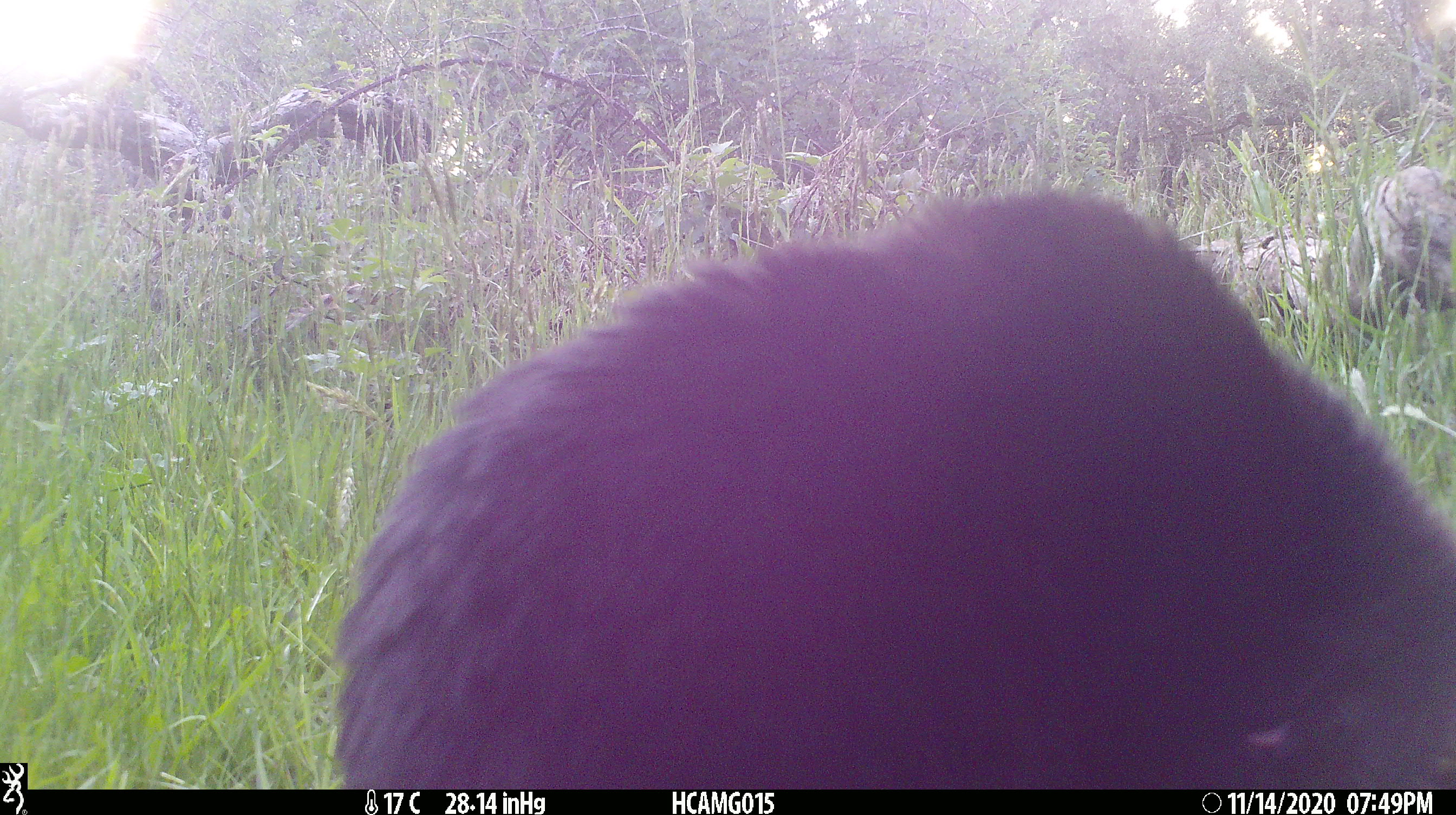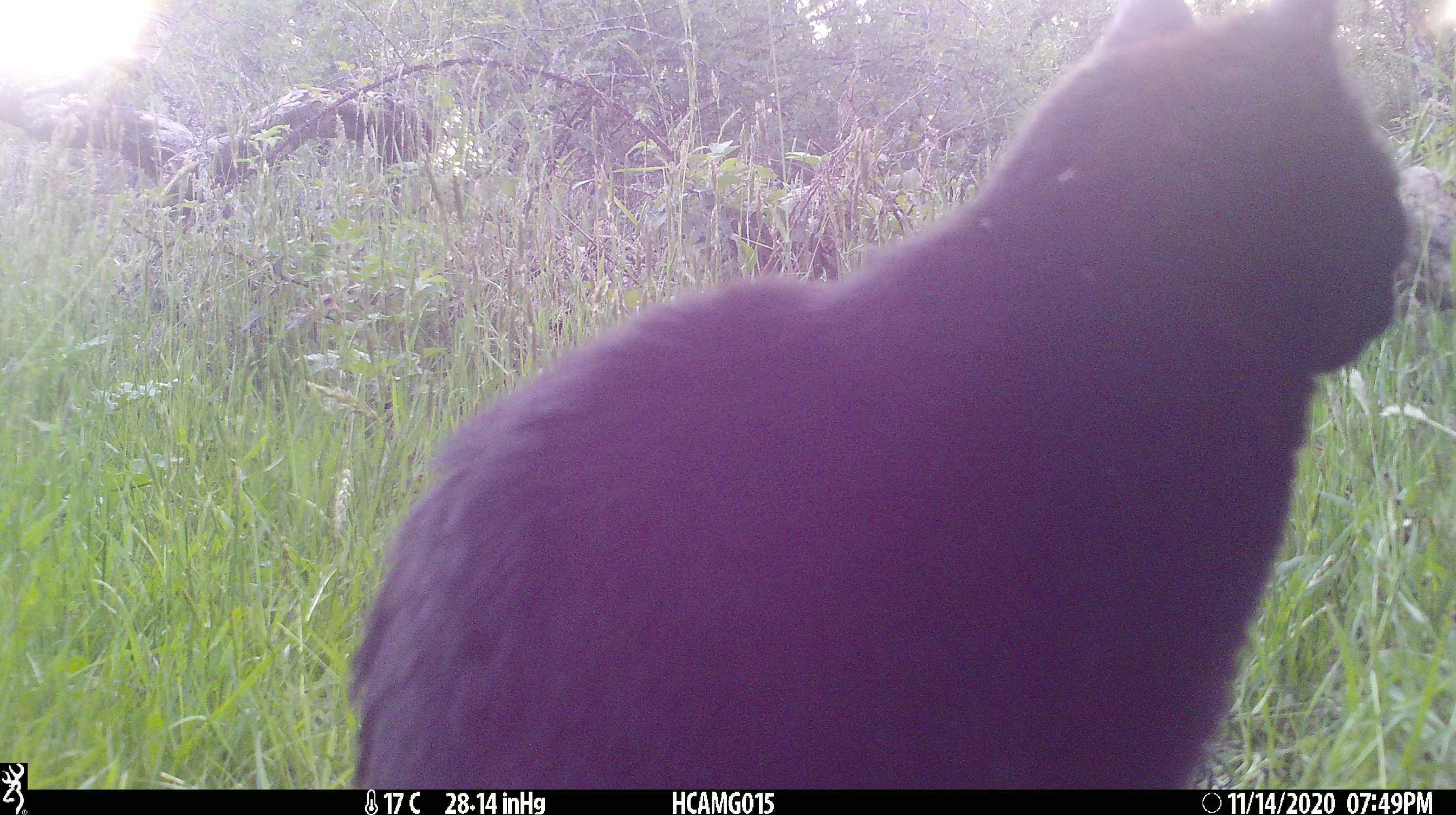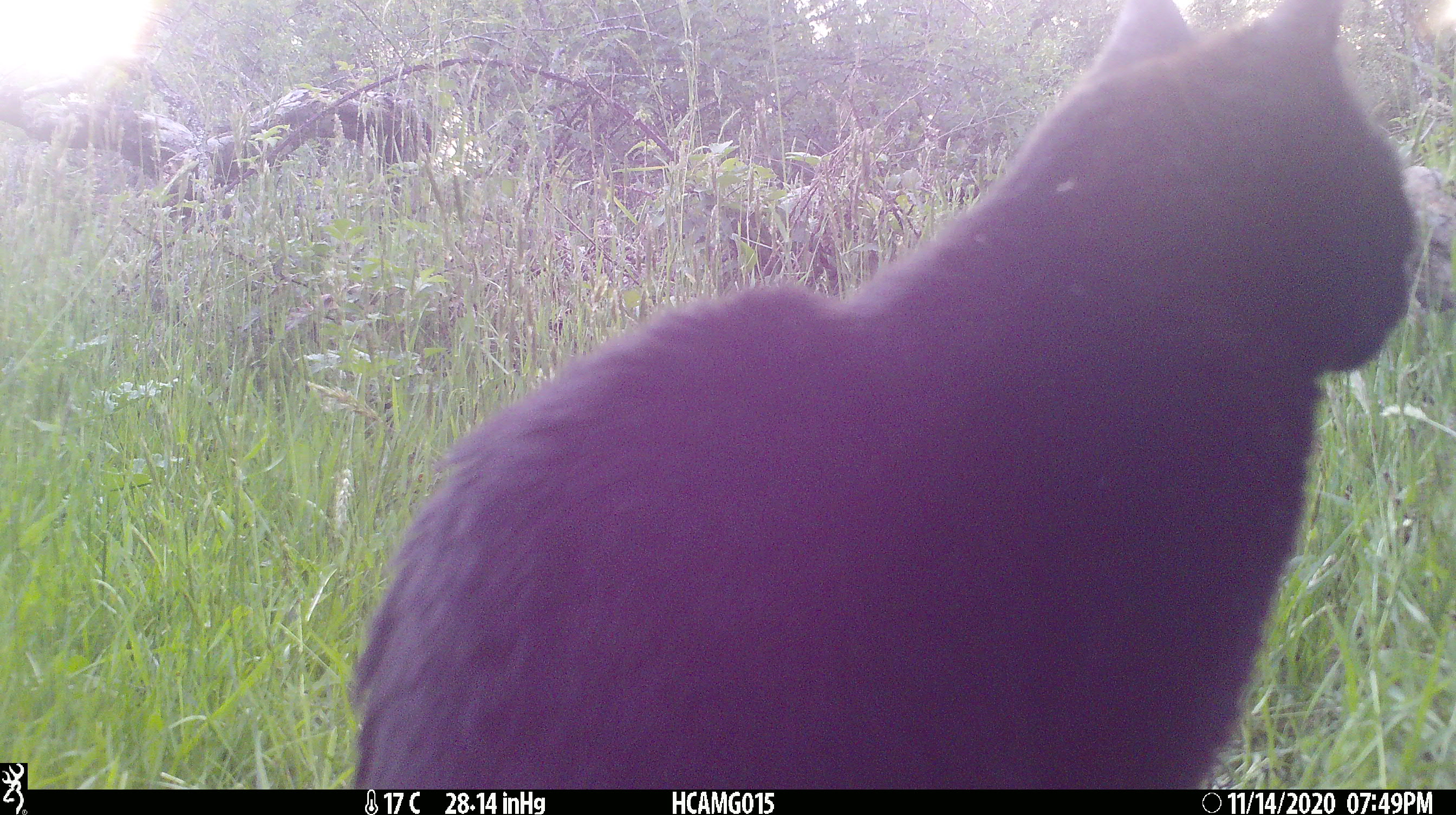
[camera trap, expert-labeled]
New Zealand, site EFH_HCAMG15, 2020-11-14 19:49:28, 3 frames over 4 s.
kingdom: Animalia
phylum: Chordata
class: Mammalia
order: Carnivora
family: Felidae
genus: Felis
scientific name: Felis catus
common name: domestic cat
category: cat